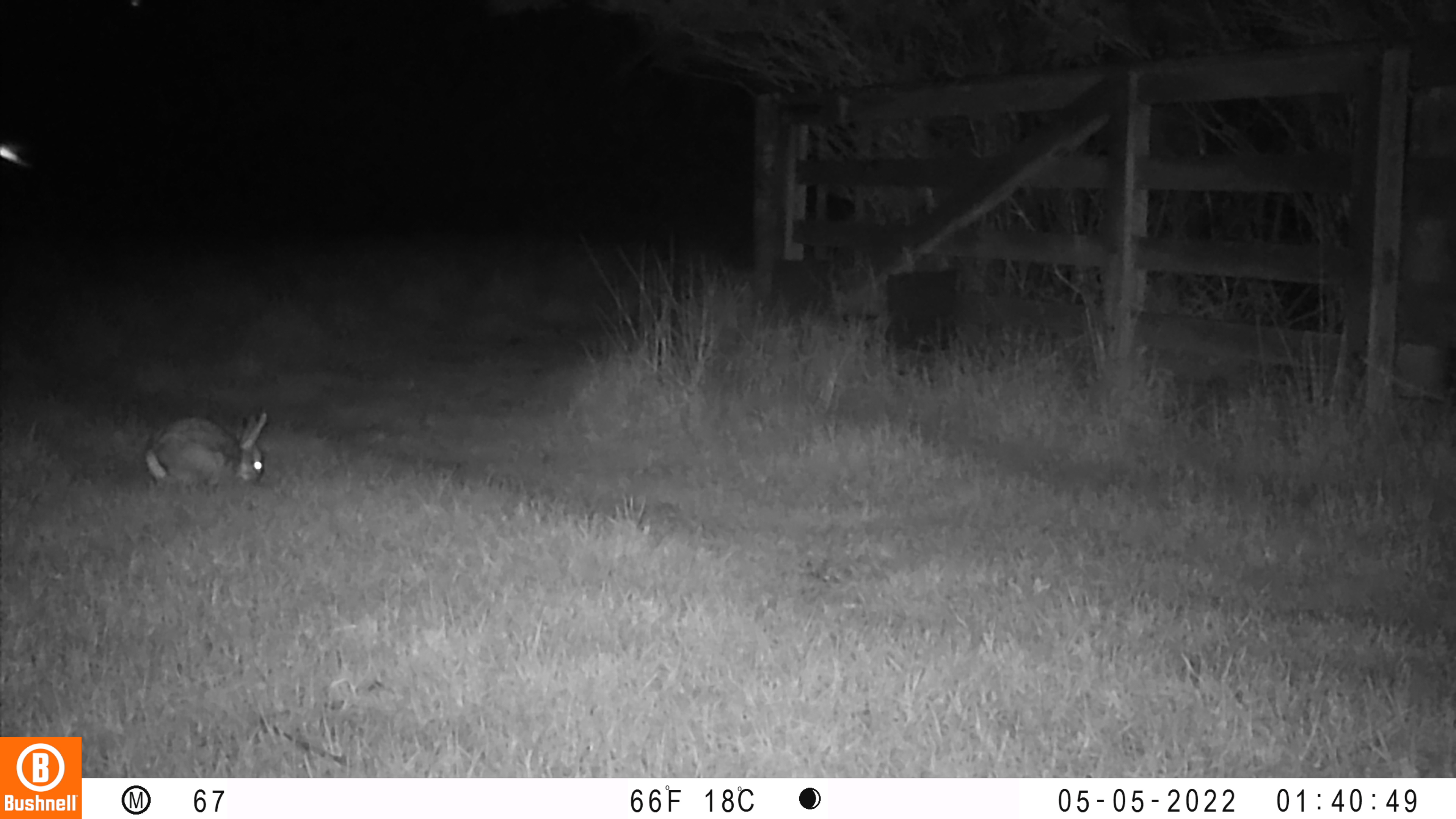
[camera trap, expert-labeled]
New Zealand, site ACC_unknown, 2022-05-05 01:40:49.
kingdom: Animalia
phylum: Chordata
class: Mammalia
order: Lagomorpha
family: Leporidae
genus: Oryctolagus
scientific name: Oryctolagus cuniculus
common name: european rabbit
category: rabbit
Rabbit (european rabbit) (Oryctolagus cuniculus).